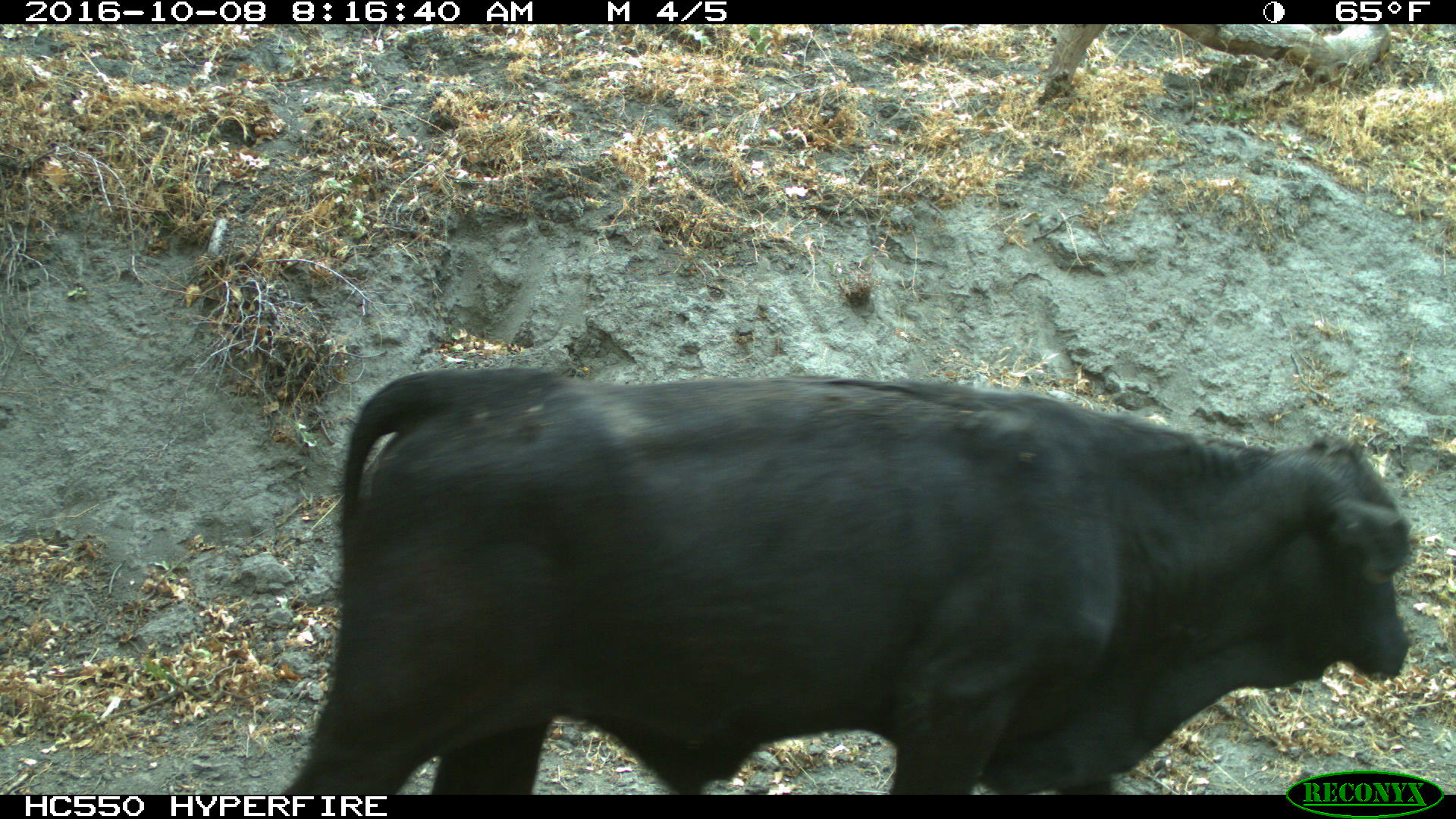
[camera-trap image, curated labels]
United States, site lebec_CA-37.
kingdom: Animalia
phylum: Chordata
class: Mammalia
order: Artiodactyla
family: Bovidae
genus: Bos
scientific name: Bos taurus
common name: domestic cow